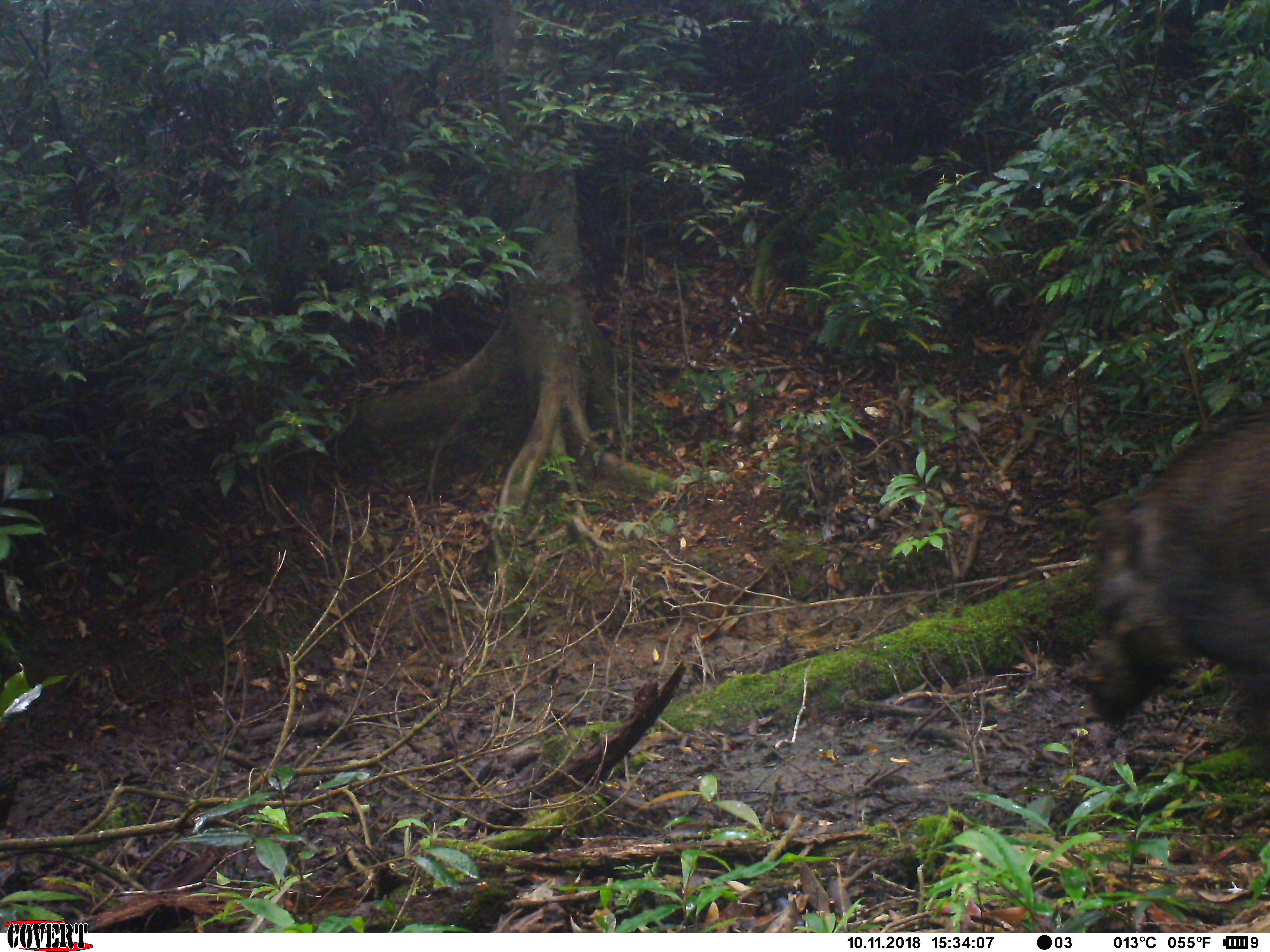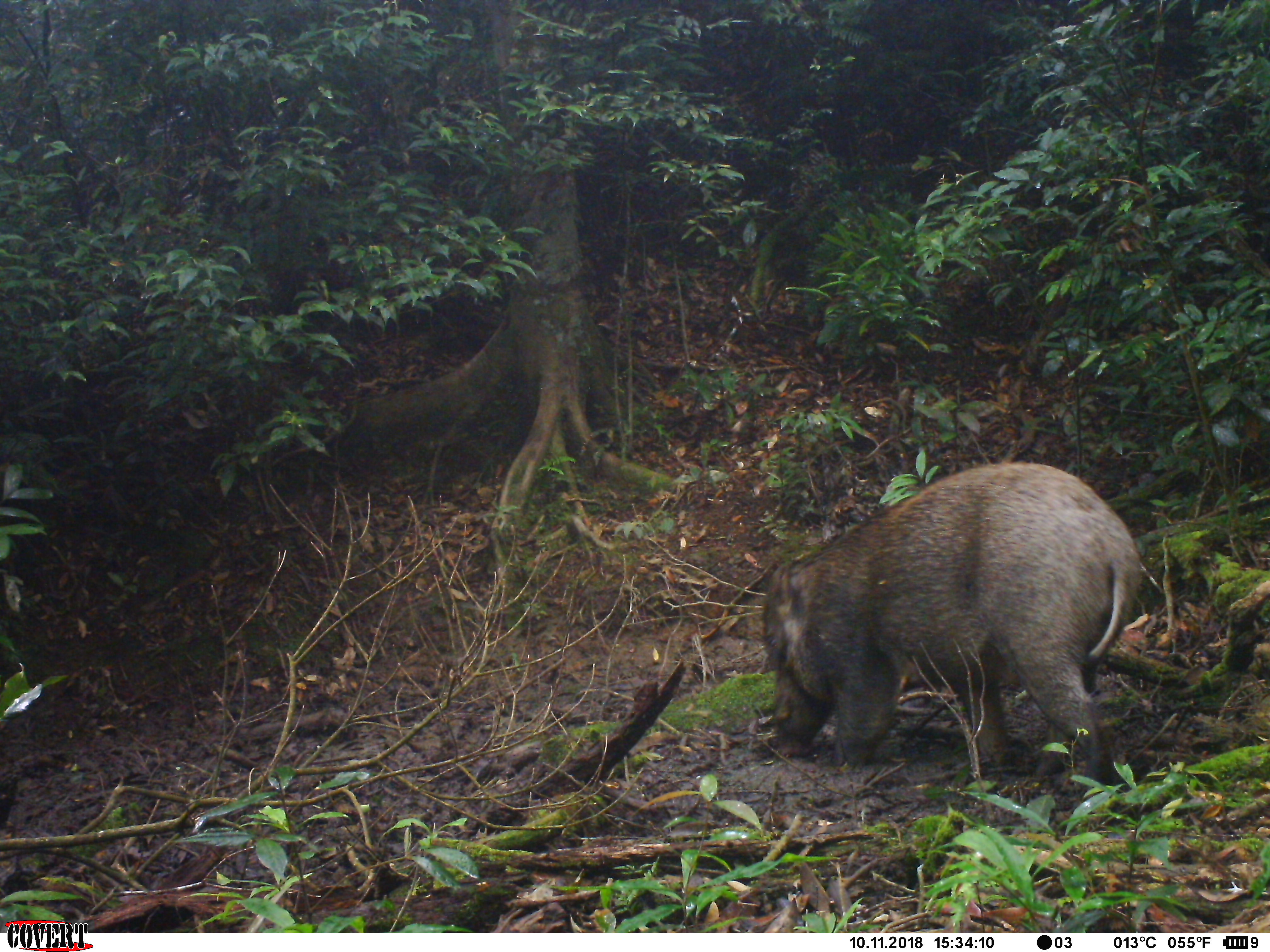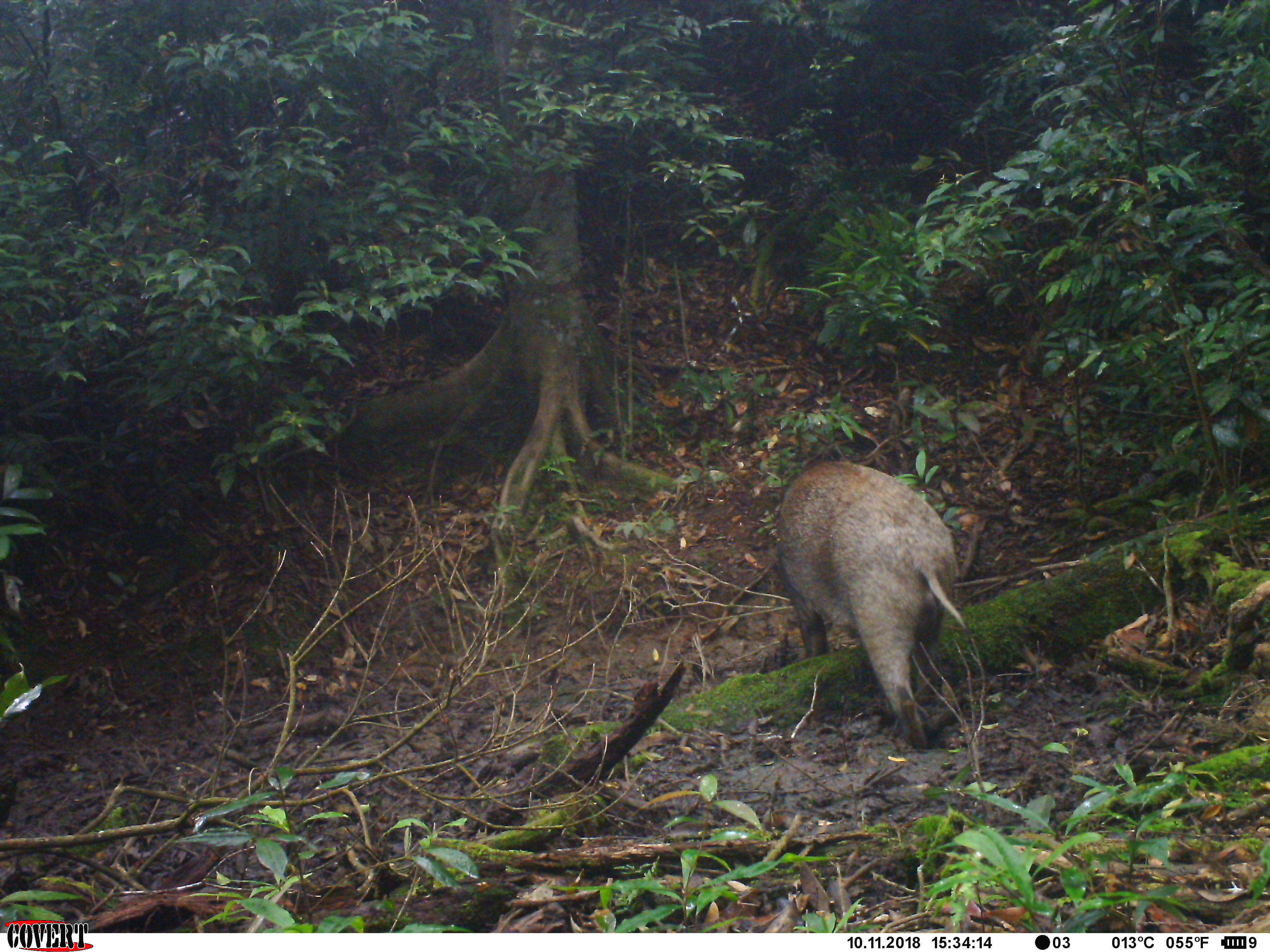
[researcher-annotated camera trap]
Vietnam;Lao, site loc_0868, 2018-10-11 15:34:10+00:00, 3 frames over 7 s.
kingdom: Animalia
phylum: Chordata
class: Mammalia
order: Artiodactyla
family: Suidae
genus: Sus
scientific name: Sus scrofa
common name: eurasian wild pig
Eurasian wild pig (Sus scrofa). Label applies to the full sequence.